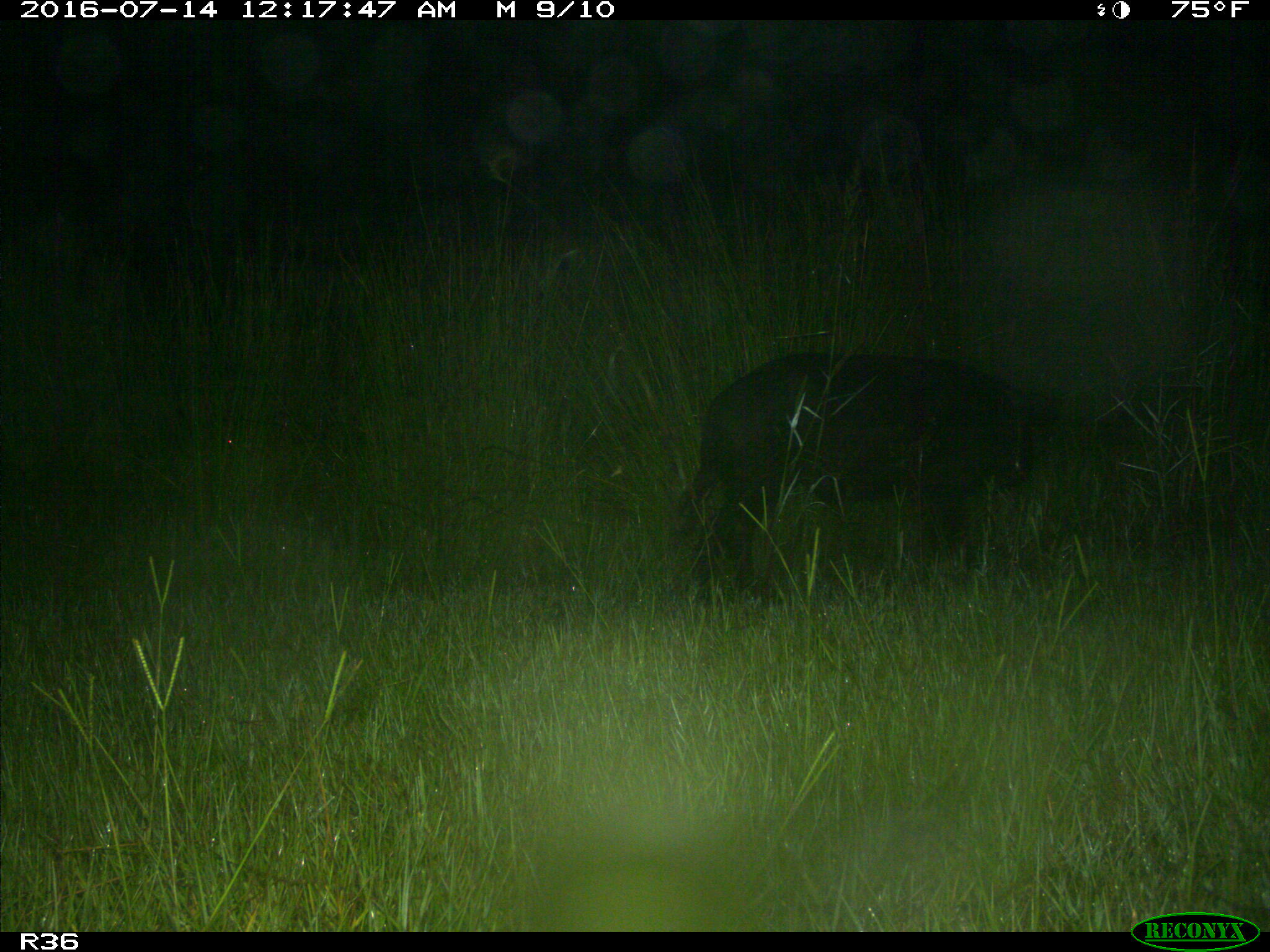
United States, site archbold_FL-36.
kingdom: Animalia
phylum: Chordata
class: Mammalia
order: Artiodactyla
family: Suidae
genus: Sus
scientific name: Sus scrofa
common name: wild boar